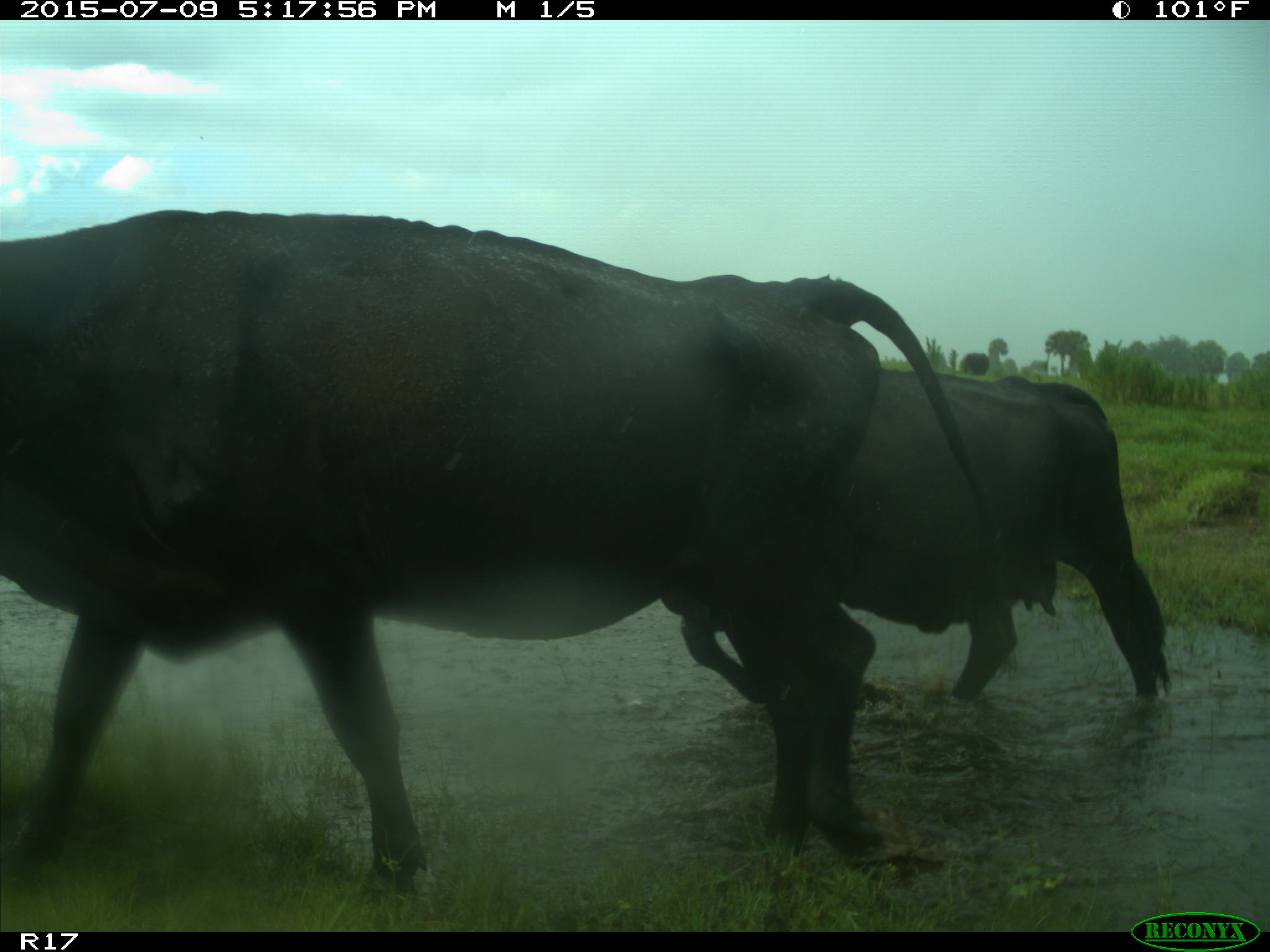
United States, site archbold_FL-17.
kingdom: Animalia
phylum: Chordata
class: Mammalia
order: Artiodactyla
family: Bovidae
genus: Bos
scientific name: Bos taurus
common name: domestic cow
Bos taurus (domestic cow).